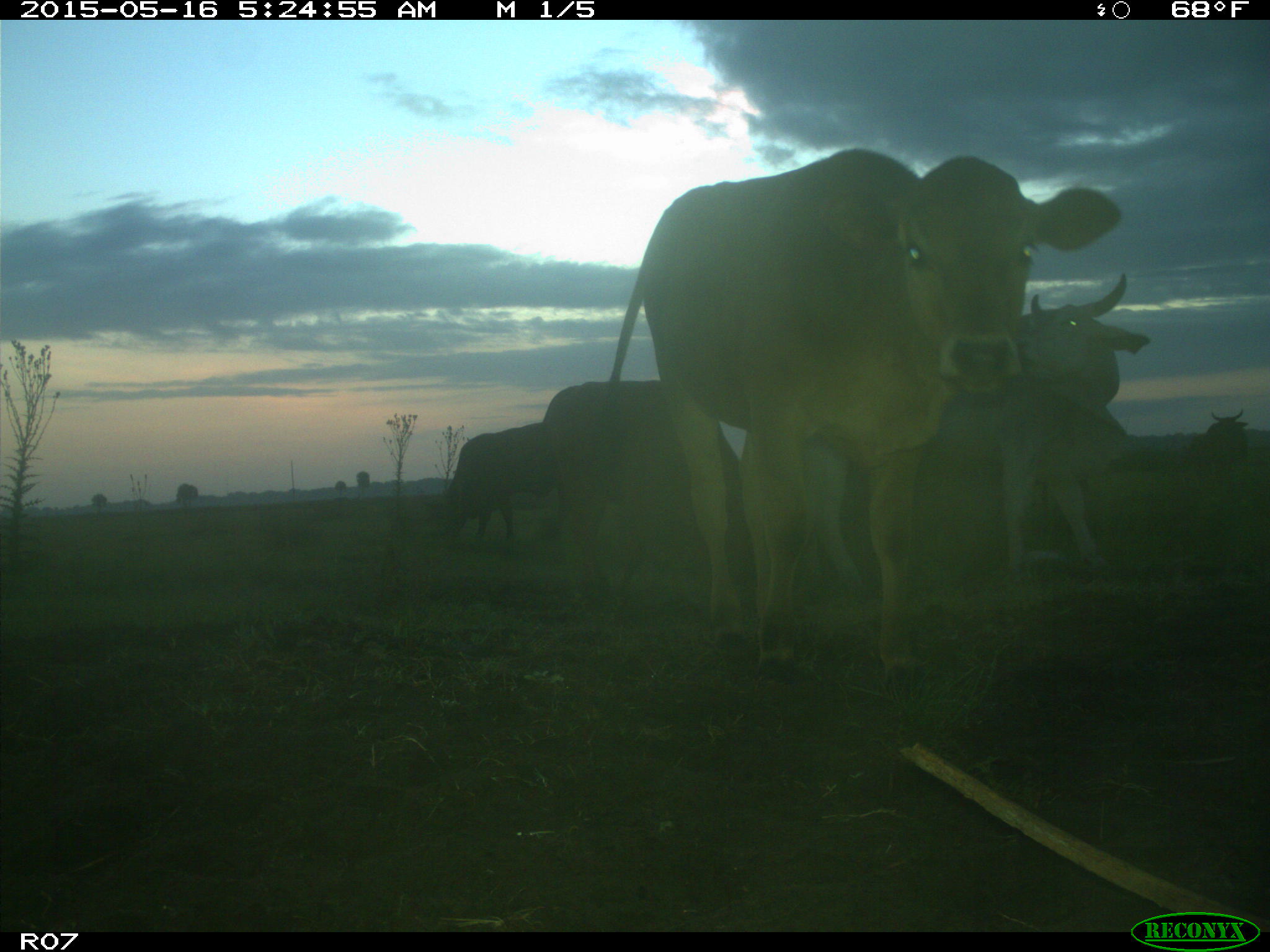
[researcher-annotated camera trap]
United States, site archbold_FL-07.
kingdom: Animalia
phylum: Chordata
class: Mammalia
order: Artiodactyla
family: Bovidae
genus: Bos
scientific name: Bos taurus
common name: domestic cow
Bos taurus (domestic cow).